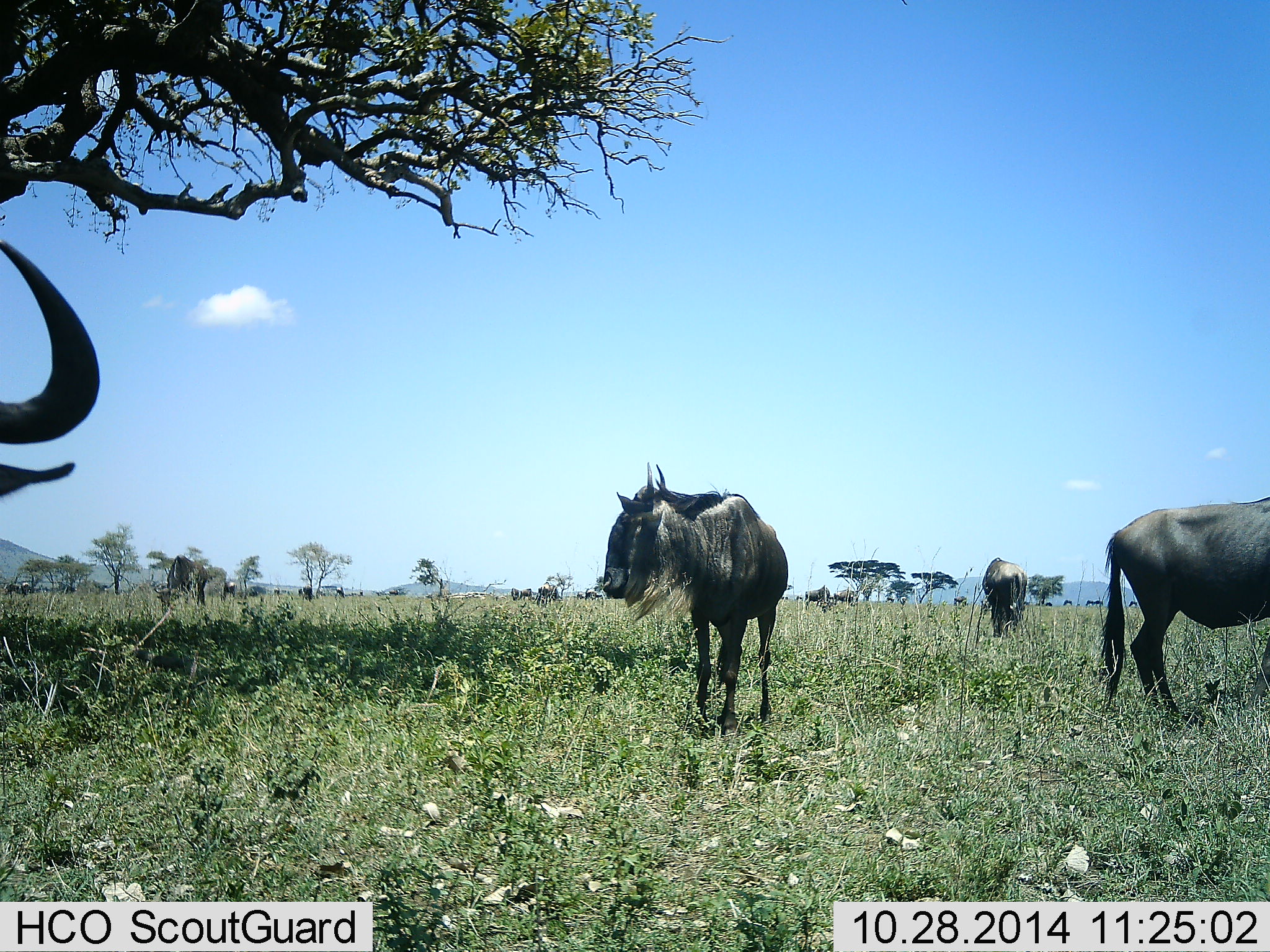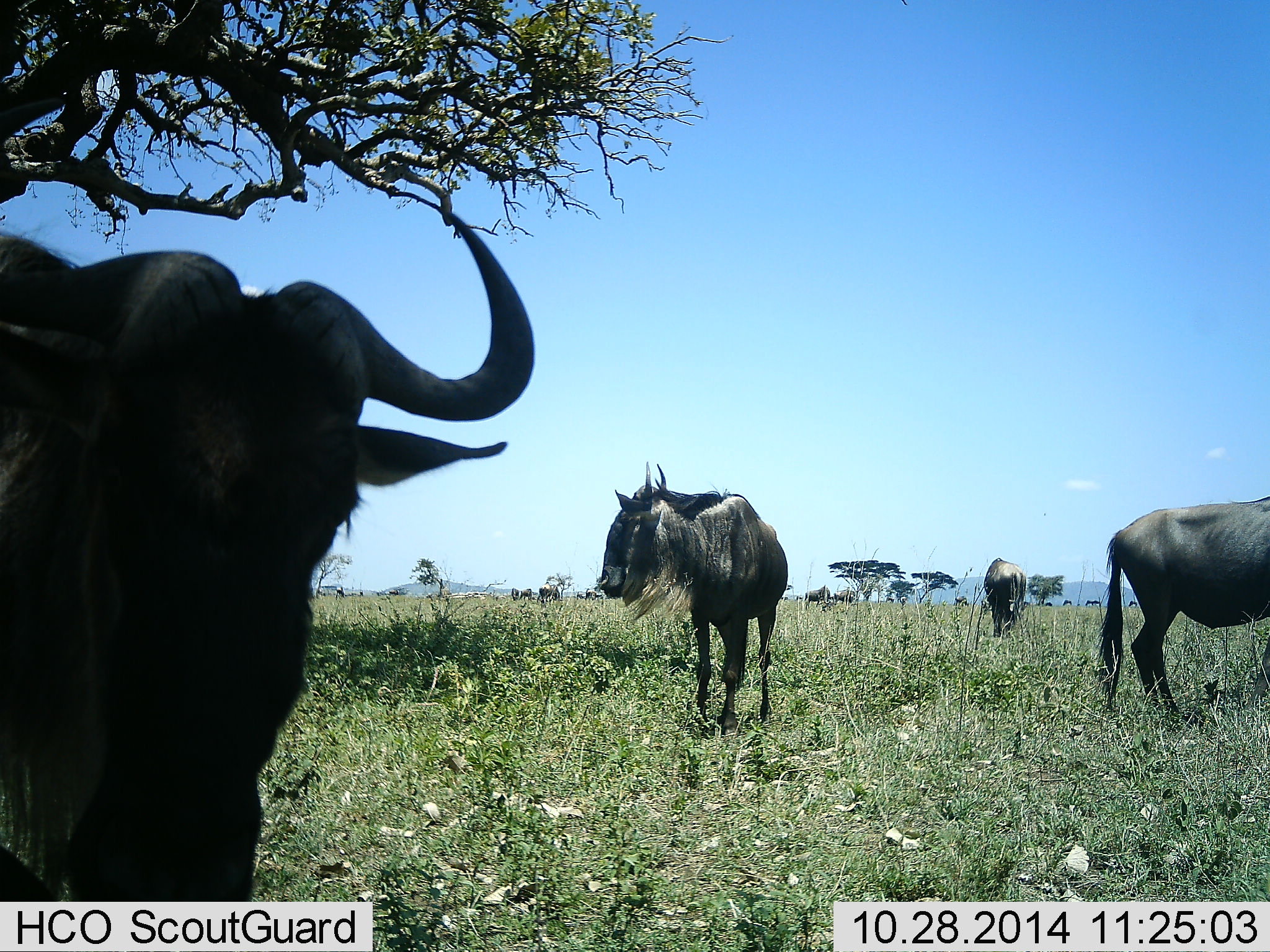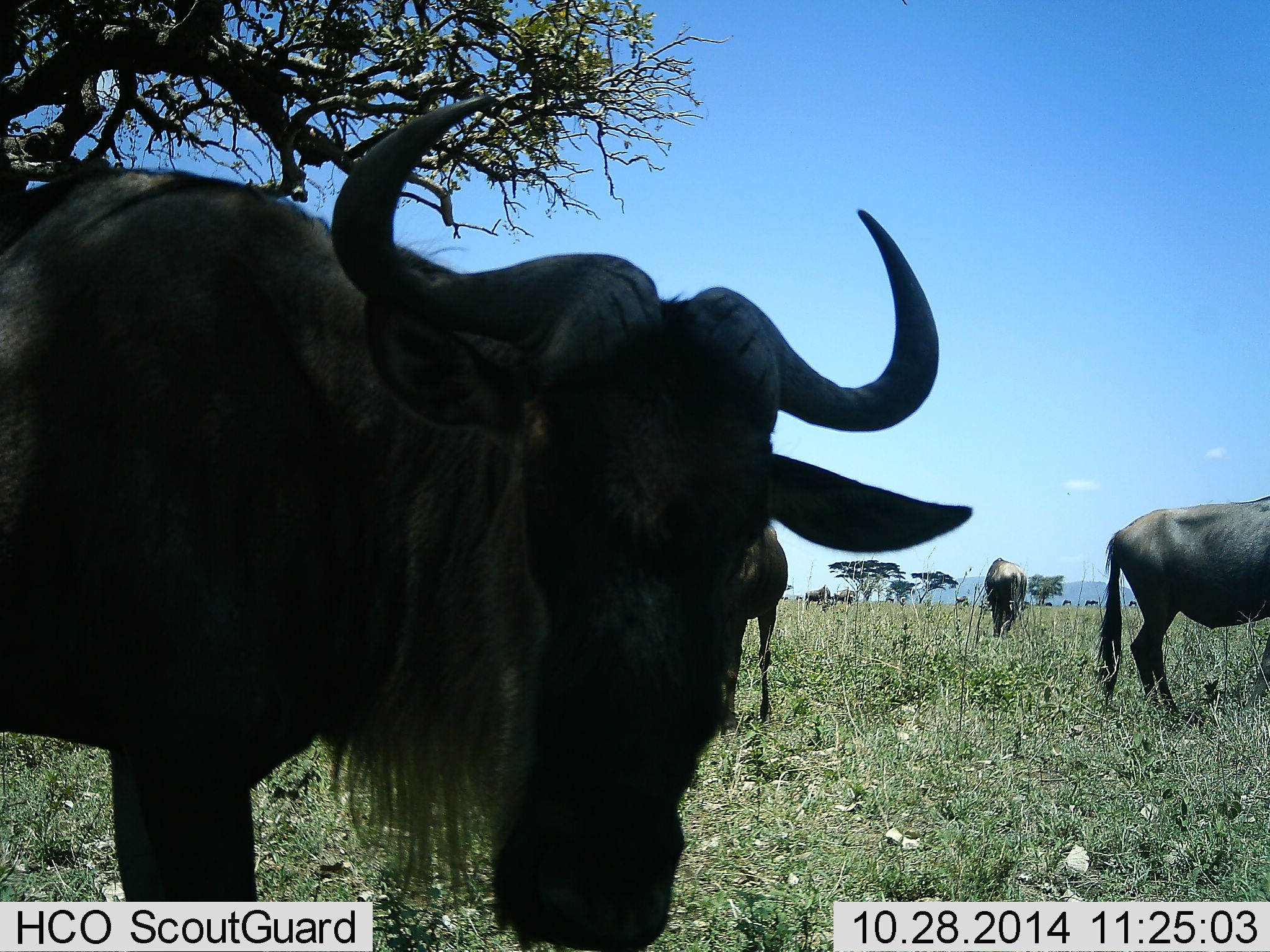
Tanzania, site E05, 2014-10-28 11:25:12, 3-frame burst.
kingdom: Animalia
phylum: Chordata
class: Mammalia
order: Artiodactyla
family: Bovidae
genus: Connochaetes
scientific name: Connochaetes taurinus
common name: blue wildebeest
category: wildebeest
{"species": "wildebeest (blue wildebeest) (Connochaetes taurinus)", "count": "5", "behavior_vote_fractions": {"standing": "90%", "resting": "0%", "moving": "60%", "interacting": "0%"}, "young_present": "0%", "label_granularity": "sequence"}